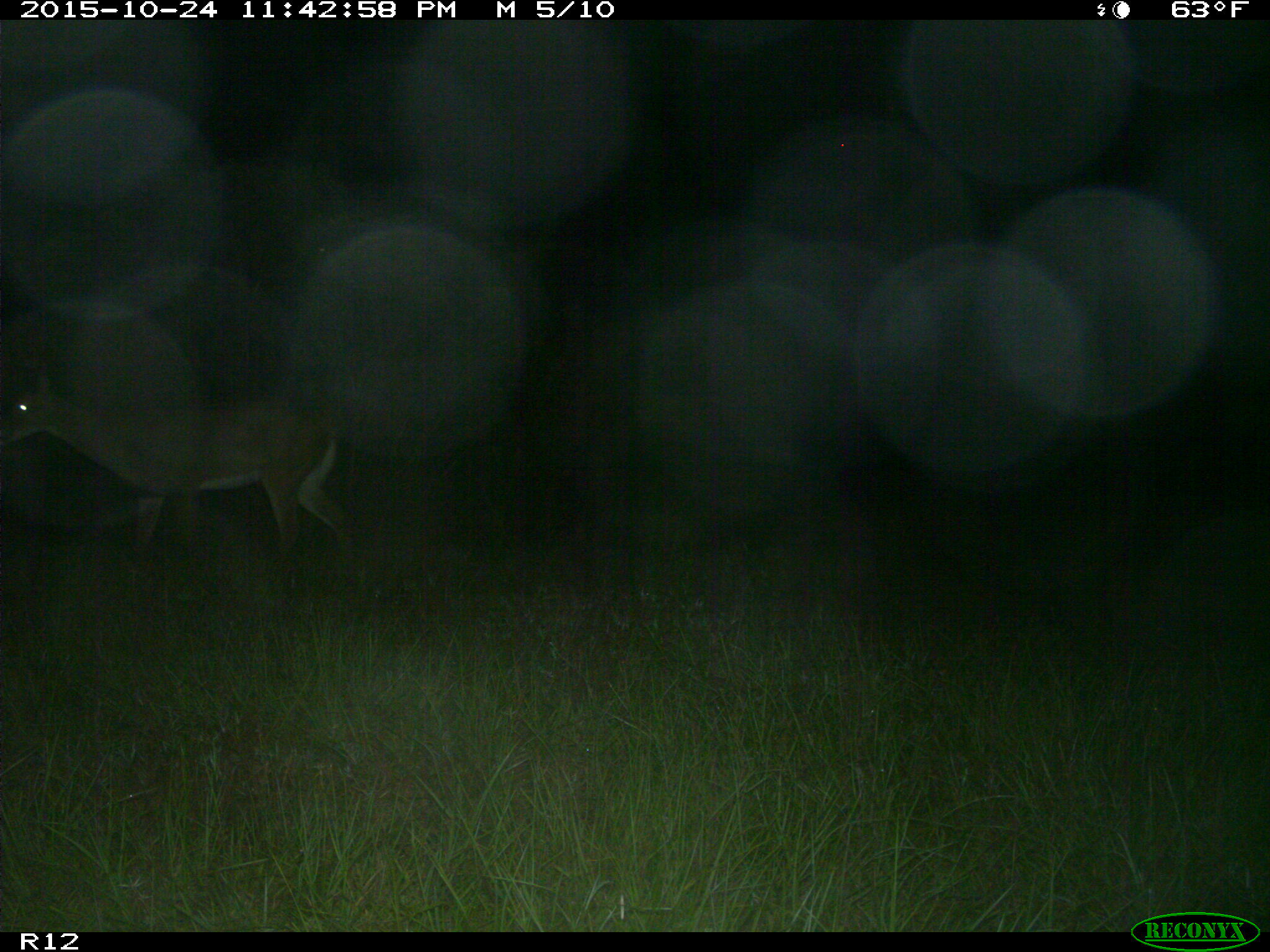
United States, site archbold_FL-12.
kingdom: Animalia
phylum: Chordata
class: Mammalia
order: Artiodactyla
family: Cervidae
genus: Odocoileus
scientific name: Odocoileus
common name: deer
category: unidentified deer